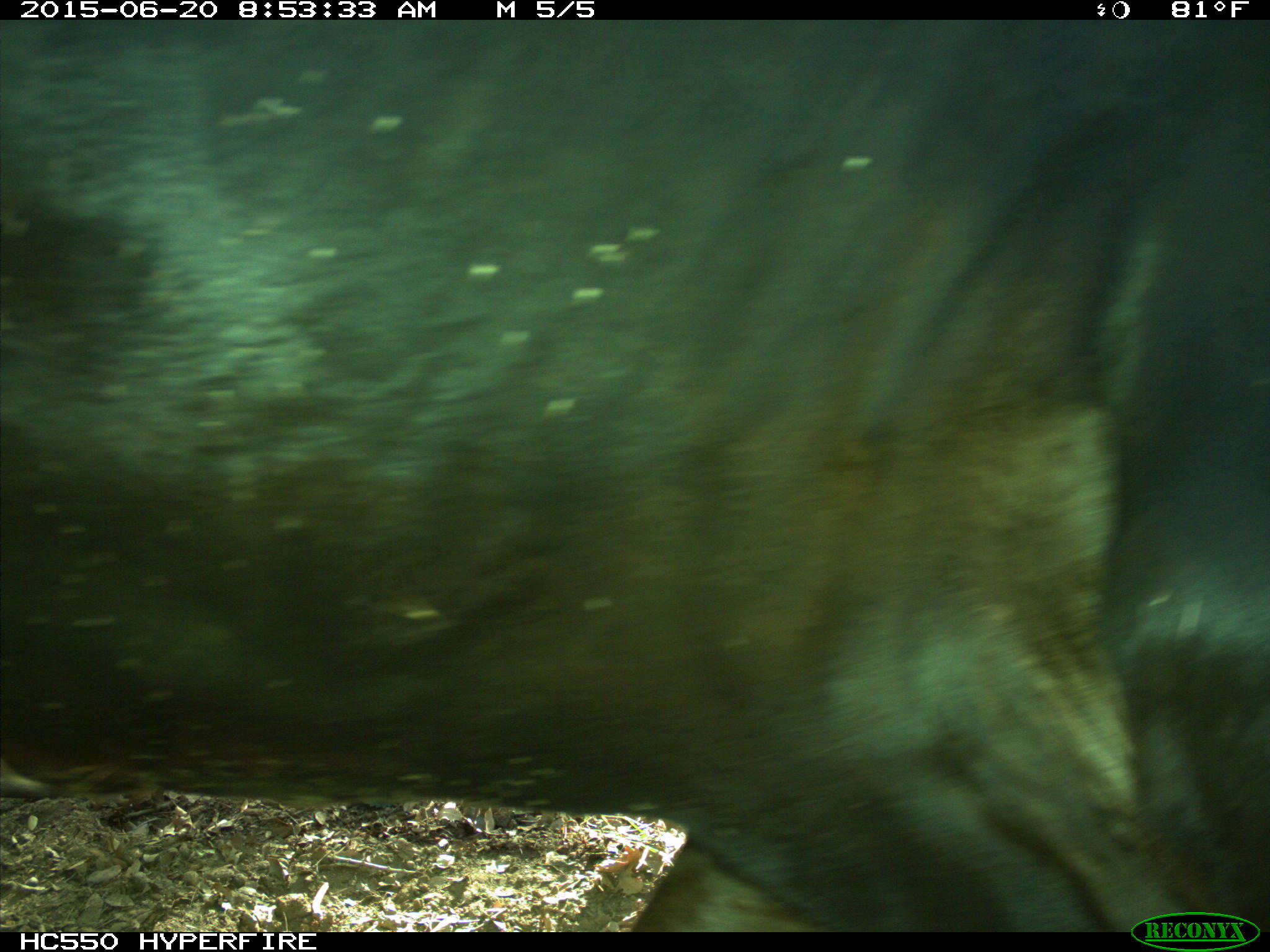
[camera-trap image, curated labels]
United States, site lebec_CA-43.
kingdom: Animalia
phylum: Chordata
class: Mammalia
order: Artiodactyla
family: Bovidae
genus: Bos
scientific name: Bos taurus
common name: domestic cow